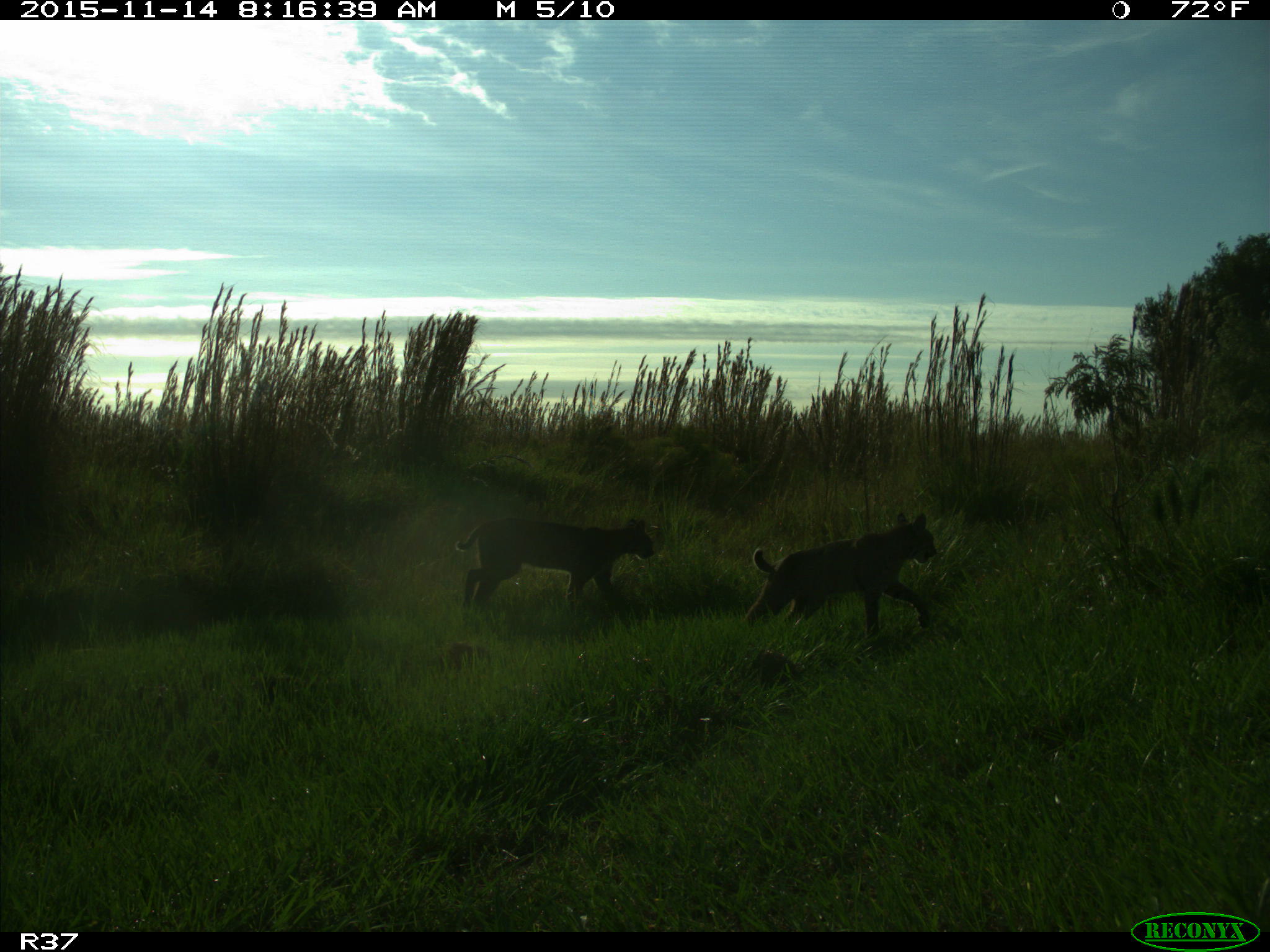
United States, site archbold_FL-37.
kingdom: Animalia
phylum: Chordata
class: Mammalia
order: Carnivora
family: Felidae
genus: Lynx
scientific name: Lynx rufus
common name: bobcat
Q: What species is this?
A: Lynx rufus (bobcat).